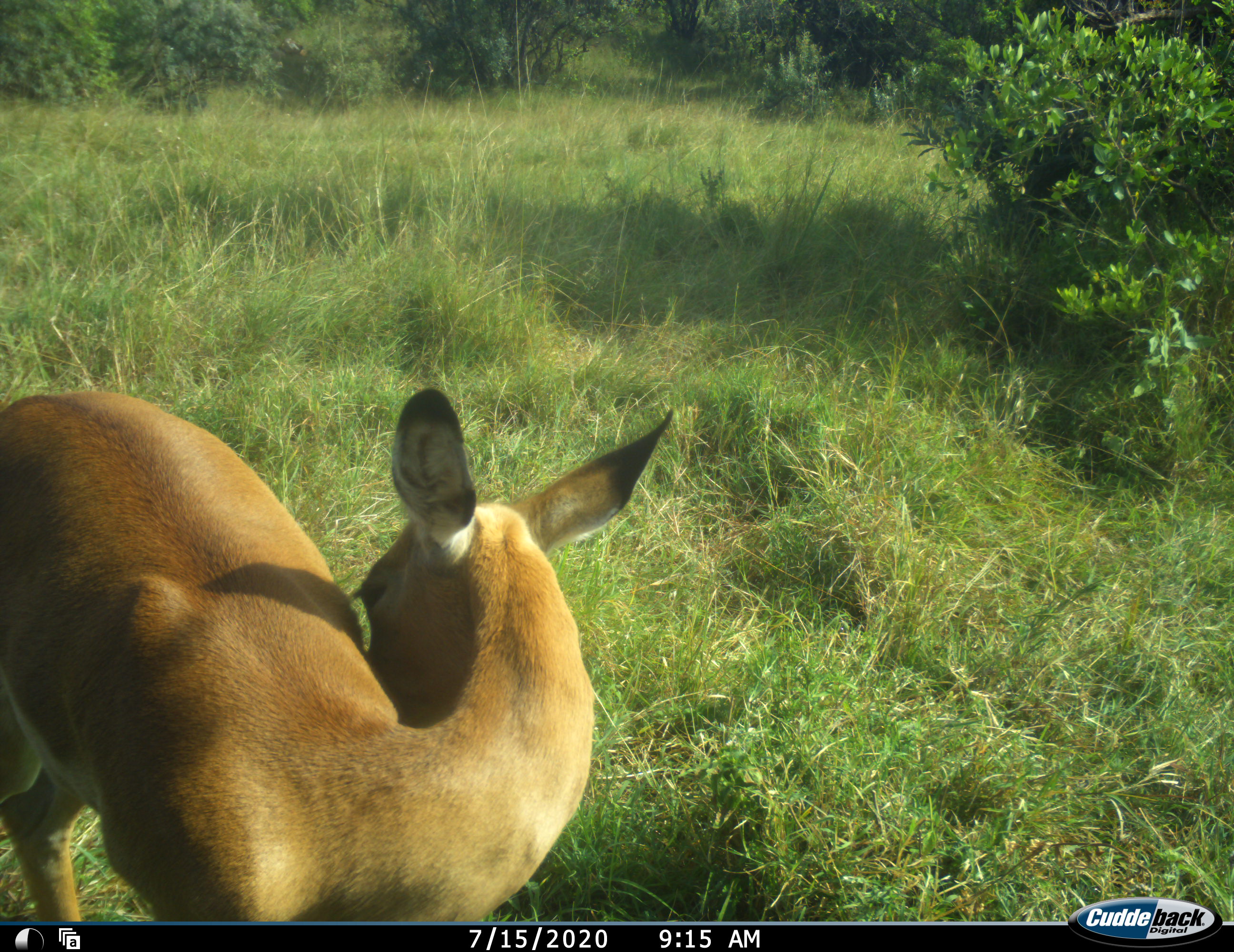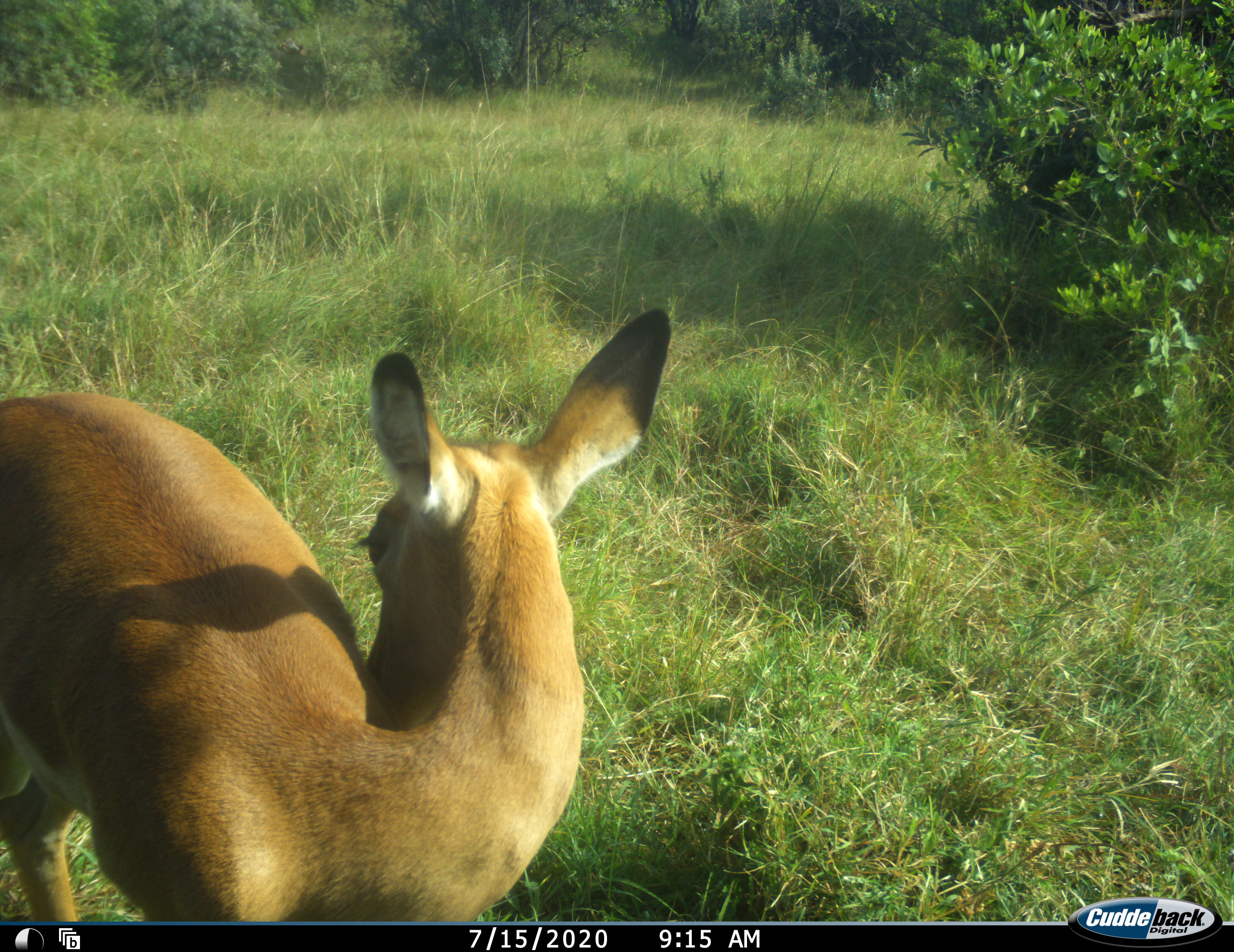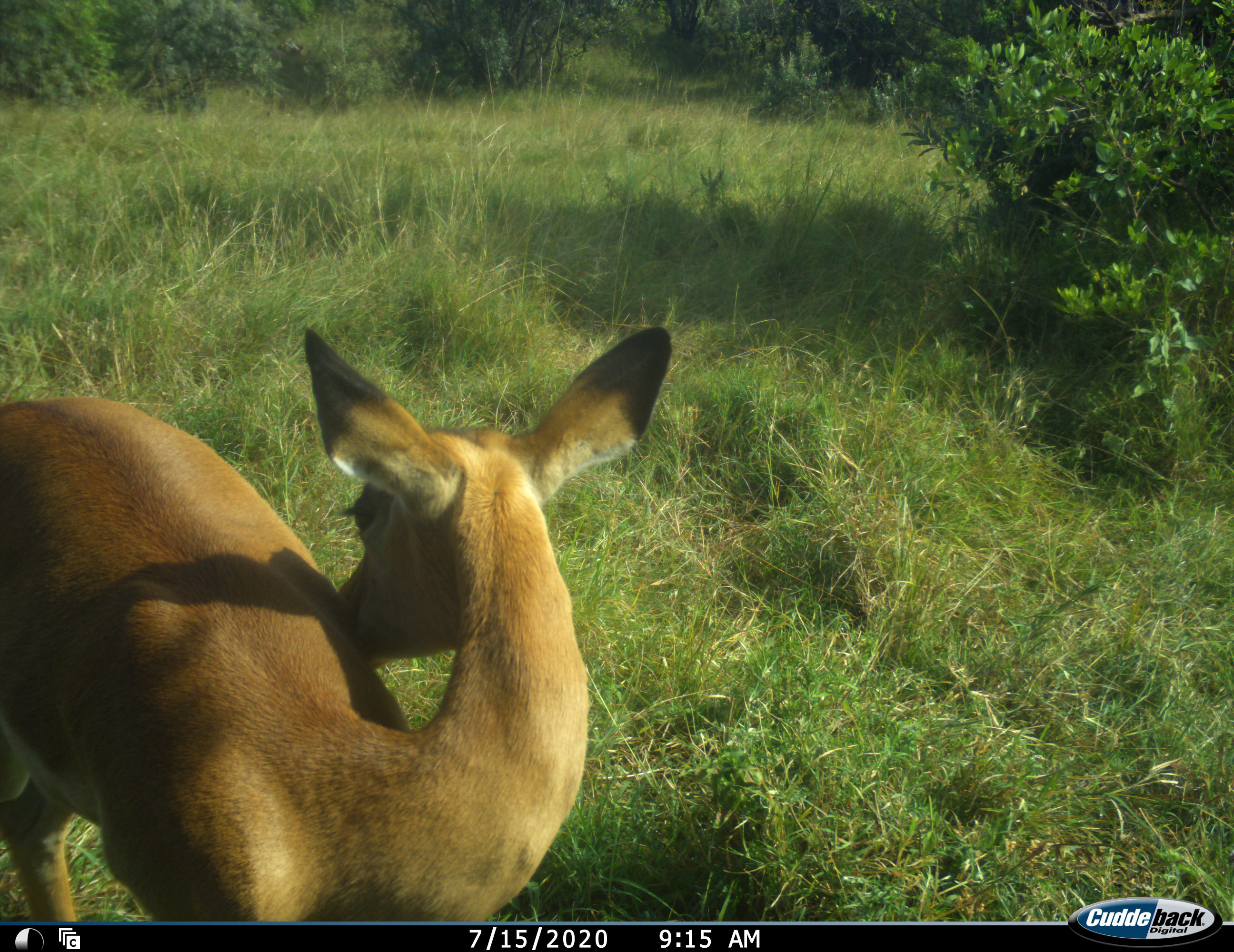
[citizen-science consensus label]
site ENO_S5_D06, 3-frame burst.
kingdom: Animalia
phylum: Chordata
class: Mammalia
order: Artiodactyla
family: Bovidae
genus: Aepyceros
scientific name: Aepyceros melampus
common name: impala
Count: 1.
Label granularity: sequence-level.